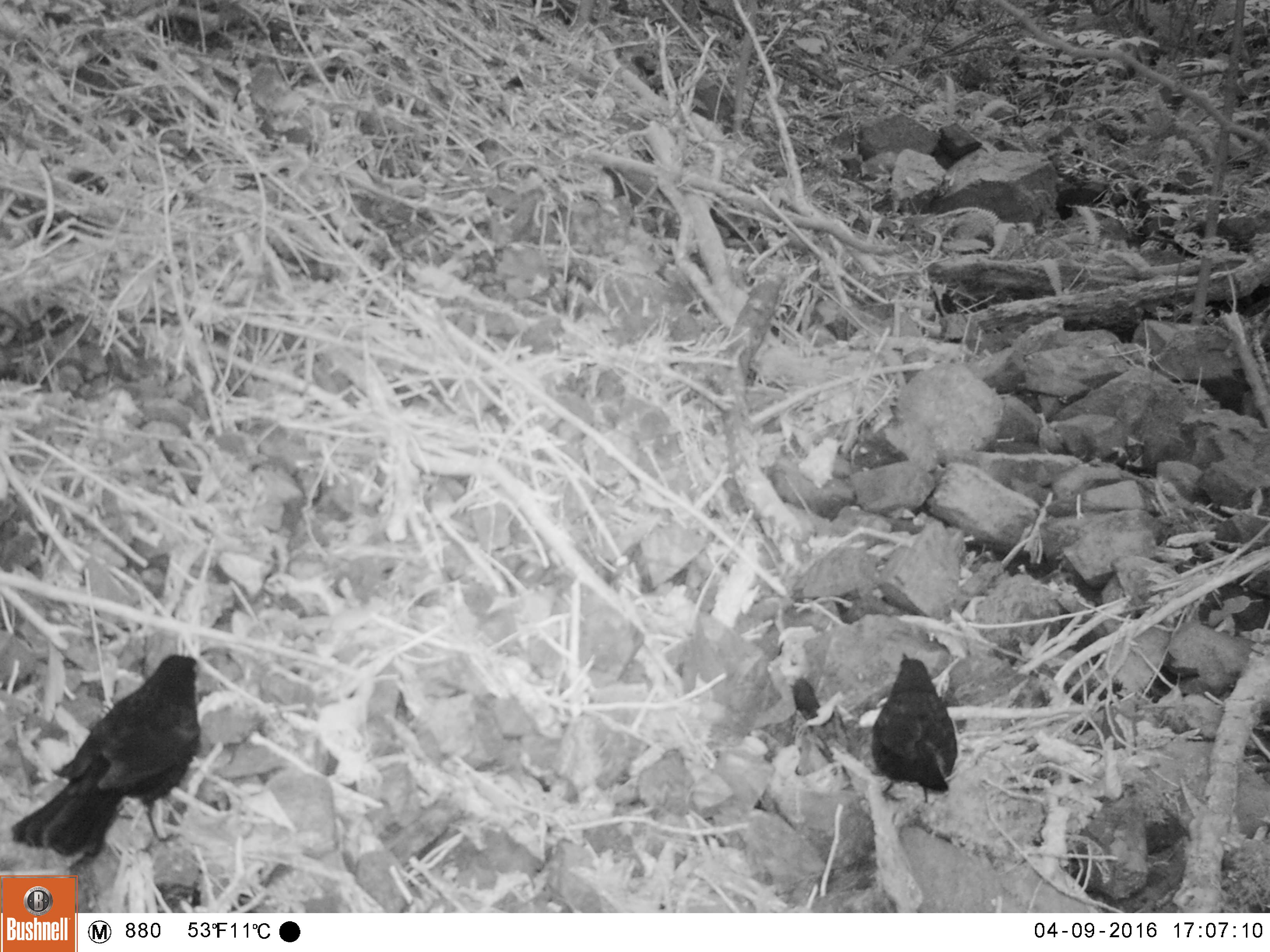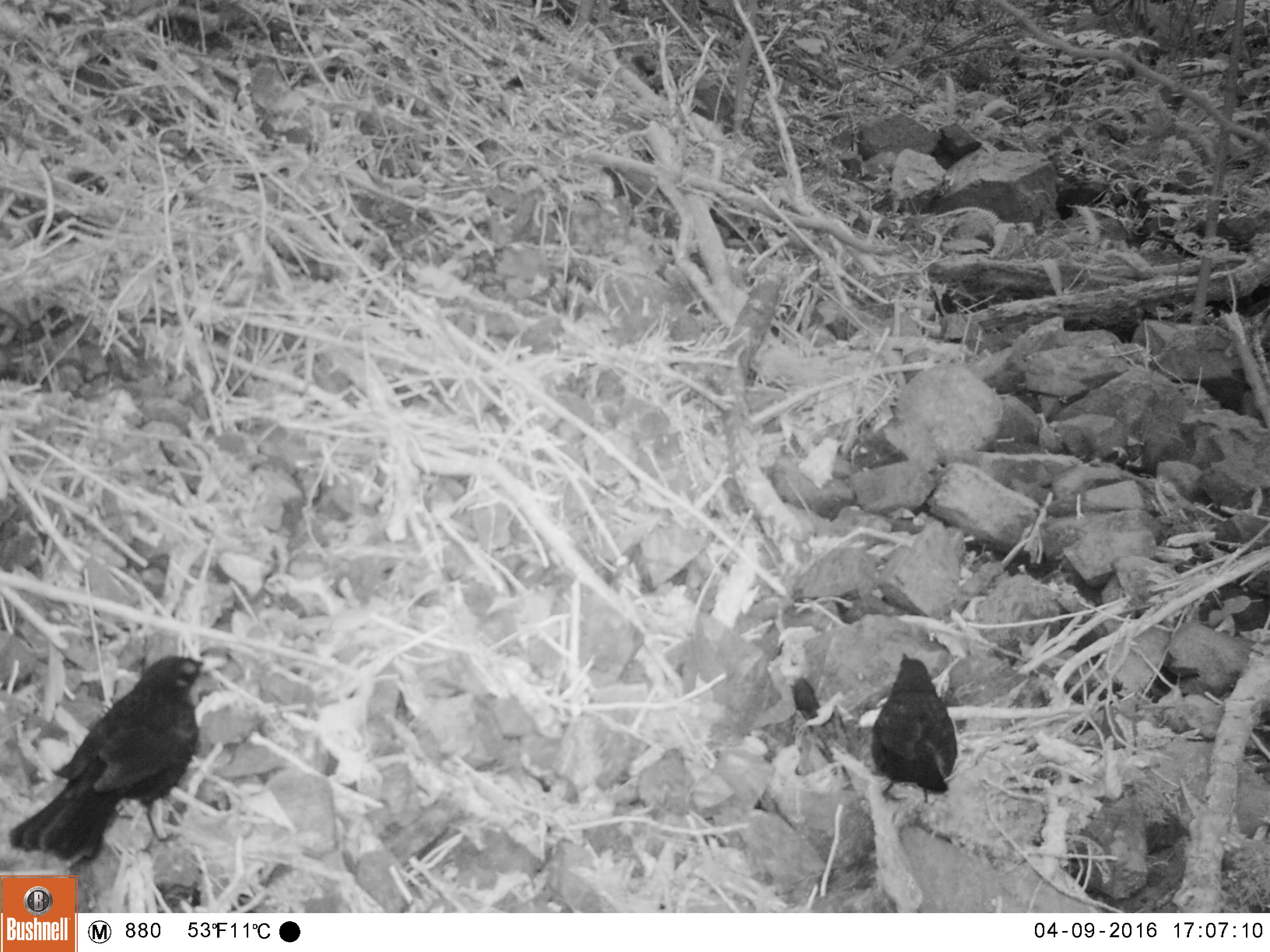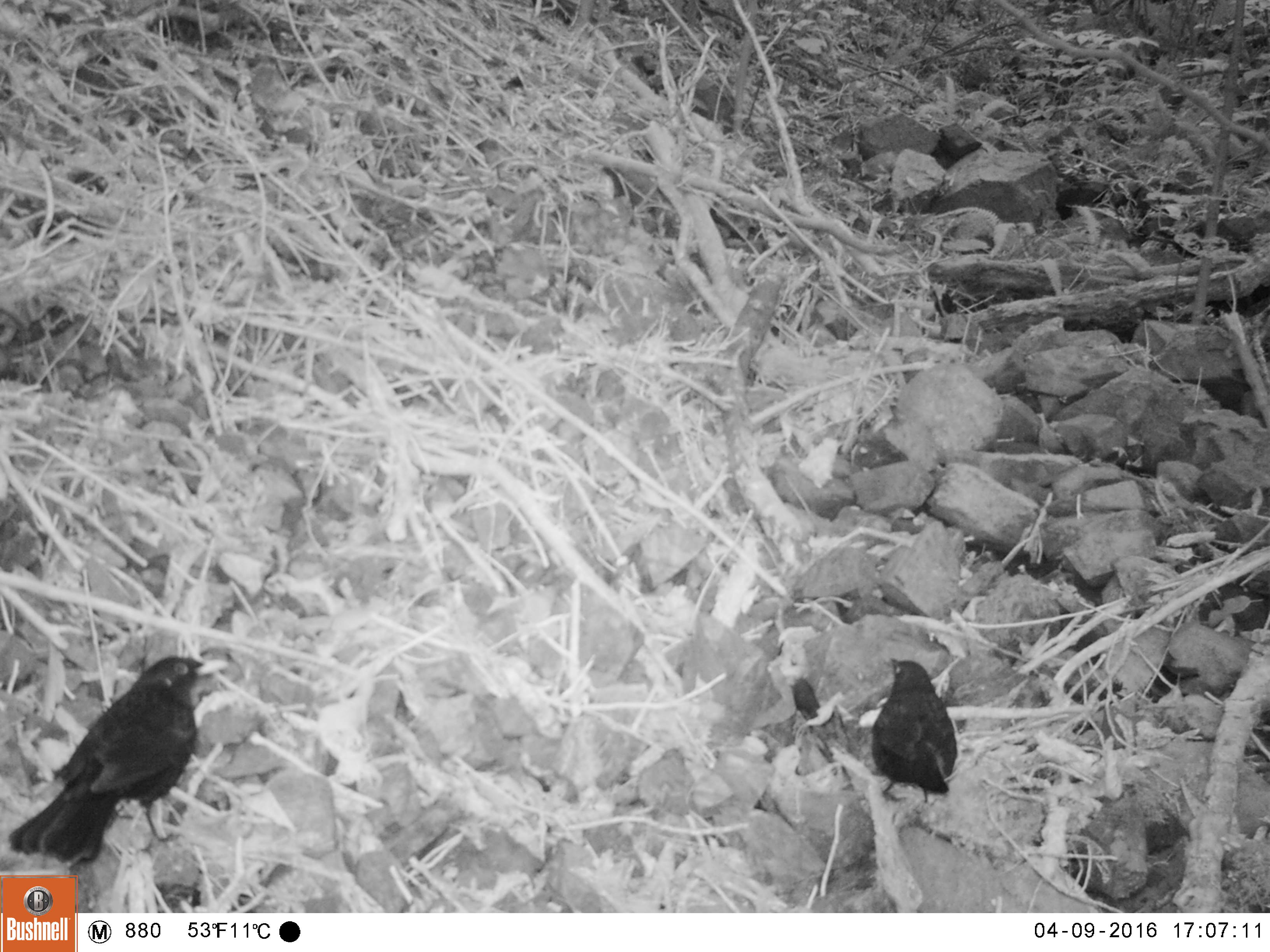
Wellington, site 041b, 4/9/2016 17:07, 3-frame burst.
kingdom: Animalia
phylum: Chordata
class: Aves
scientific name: Aves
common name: bird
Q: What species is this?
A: Bird (Aves).